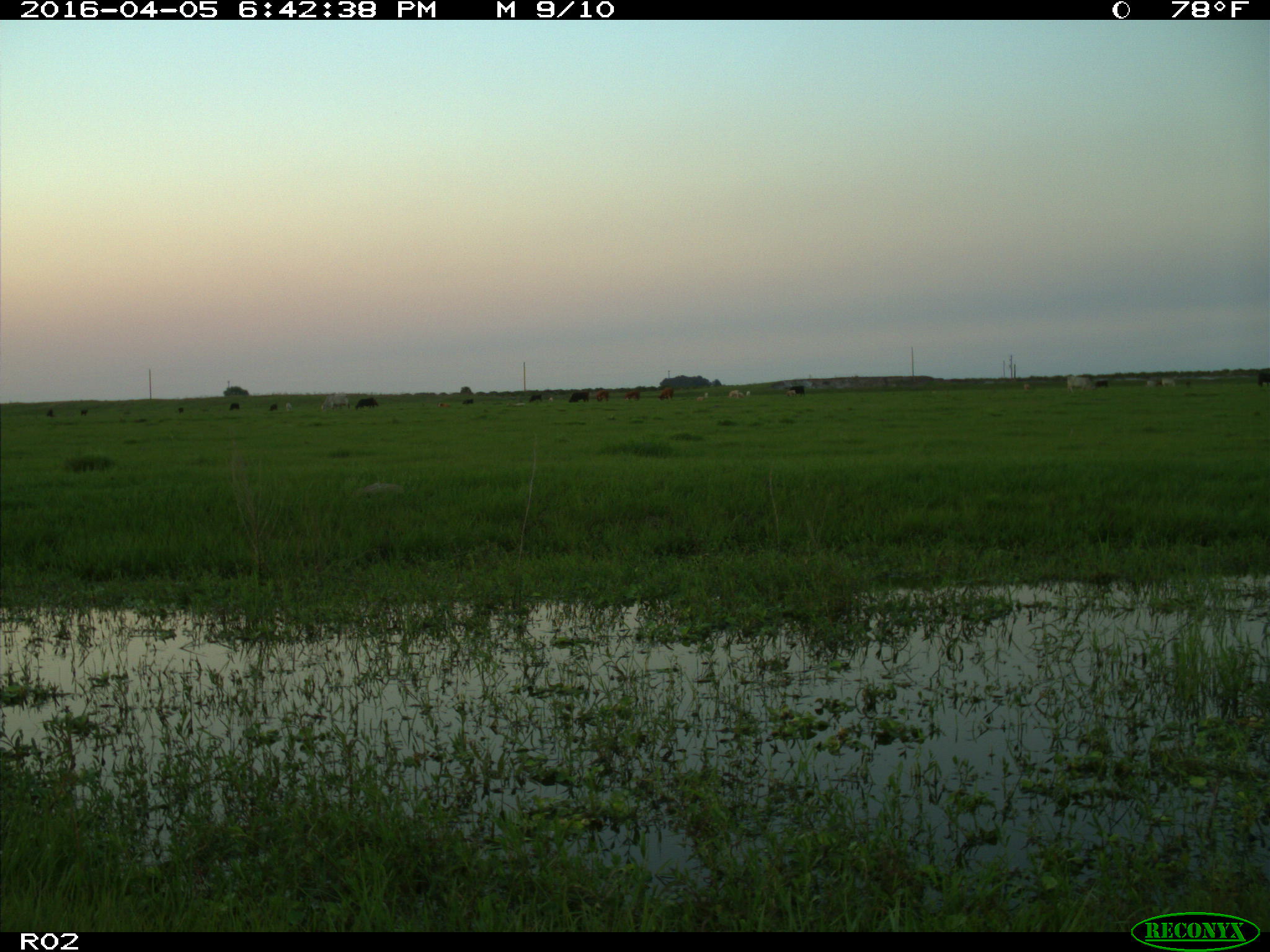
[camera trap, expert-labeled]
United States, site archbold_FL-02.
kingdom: Animalia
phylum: Chordata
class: Mammalia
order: Artiodactyla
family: Bovidae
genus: Bos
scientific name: Bos taurus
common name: domestic cow